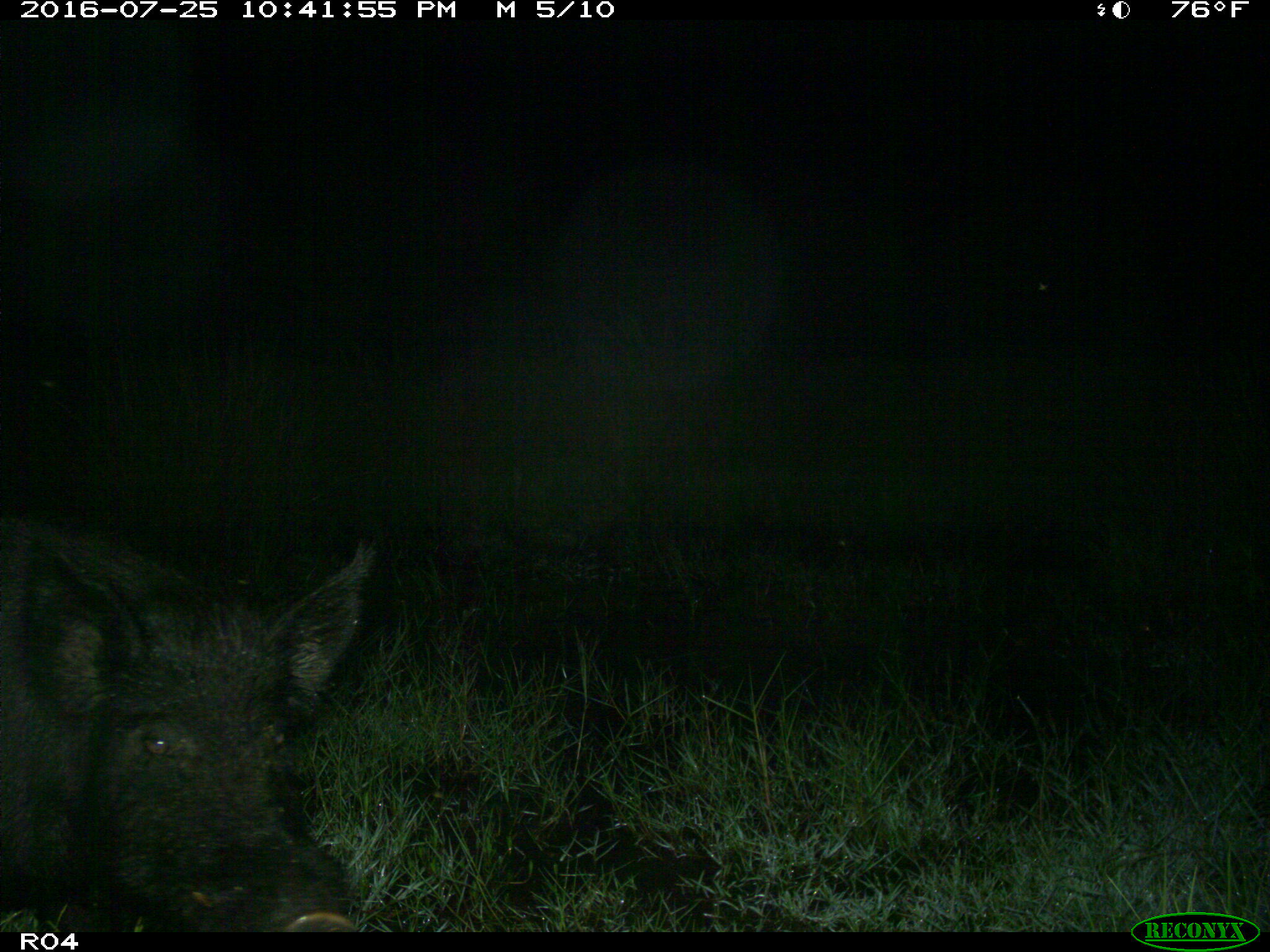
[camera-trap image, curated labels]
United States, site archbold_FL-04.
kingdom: Animalia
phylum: Chordata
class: Mammalia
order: Artiodactyla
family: Suidae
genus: Sus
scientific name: Sus scrofa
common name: wild boar